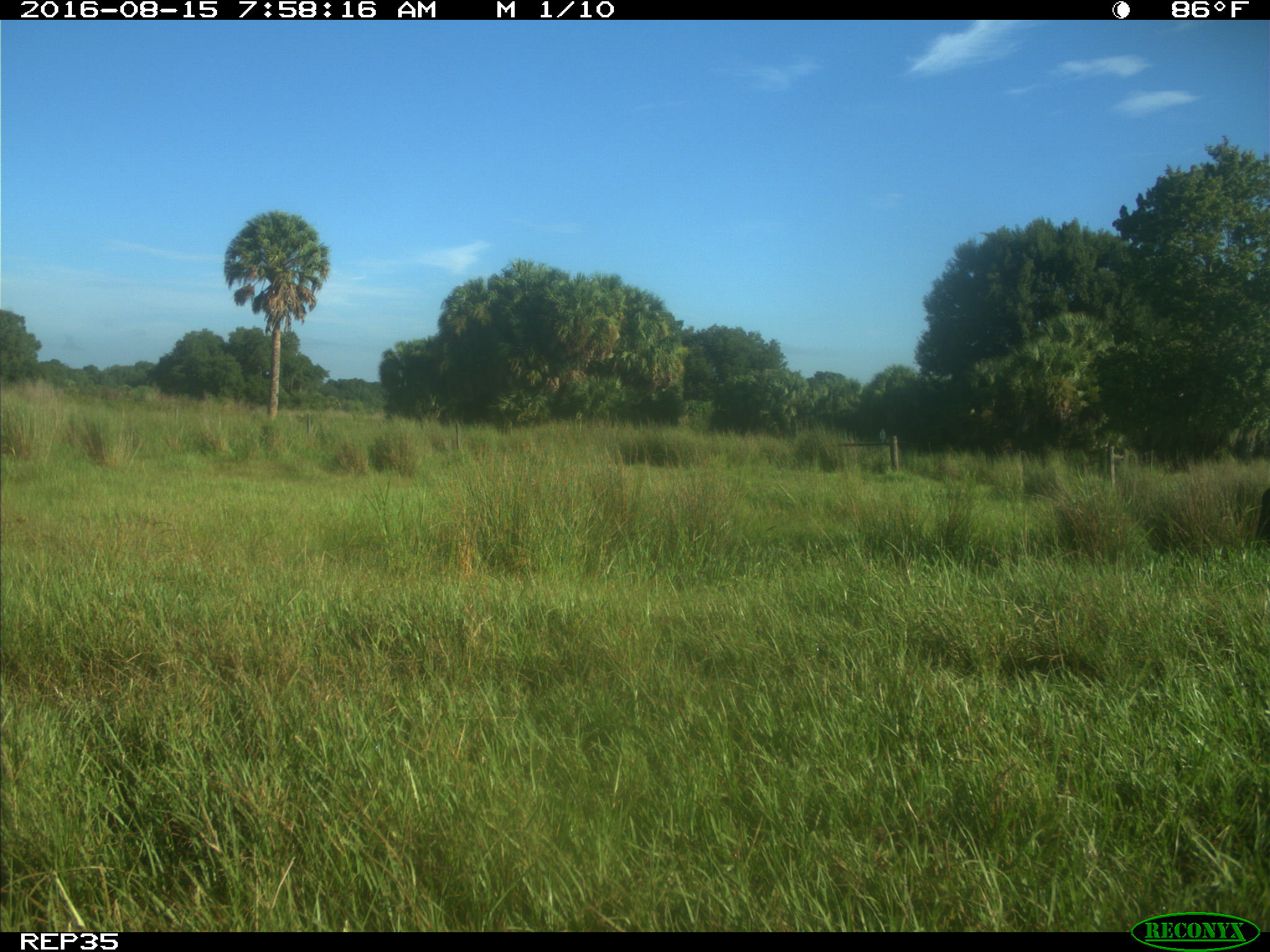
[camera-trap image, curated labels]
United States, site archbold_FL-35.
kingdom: Animalia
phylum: Chordata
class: Mammalia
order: Artiodactyla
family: Bovidae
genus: Bos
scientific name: Bos taurus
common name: domestic cow